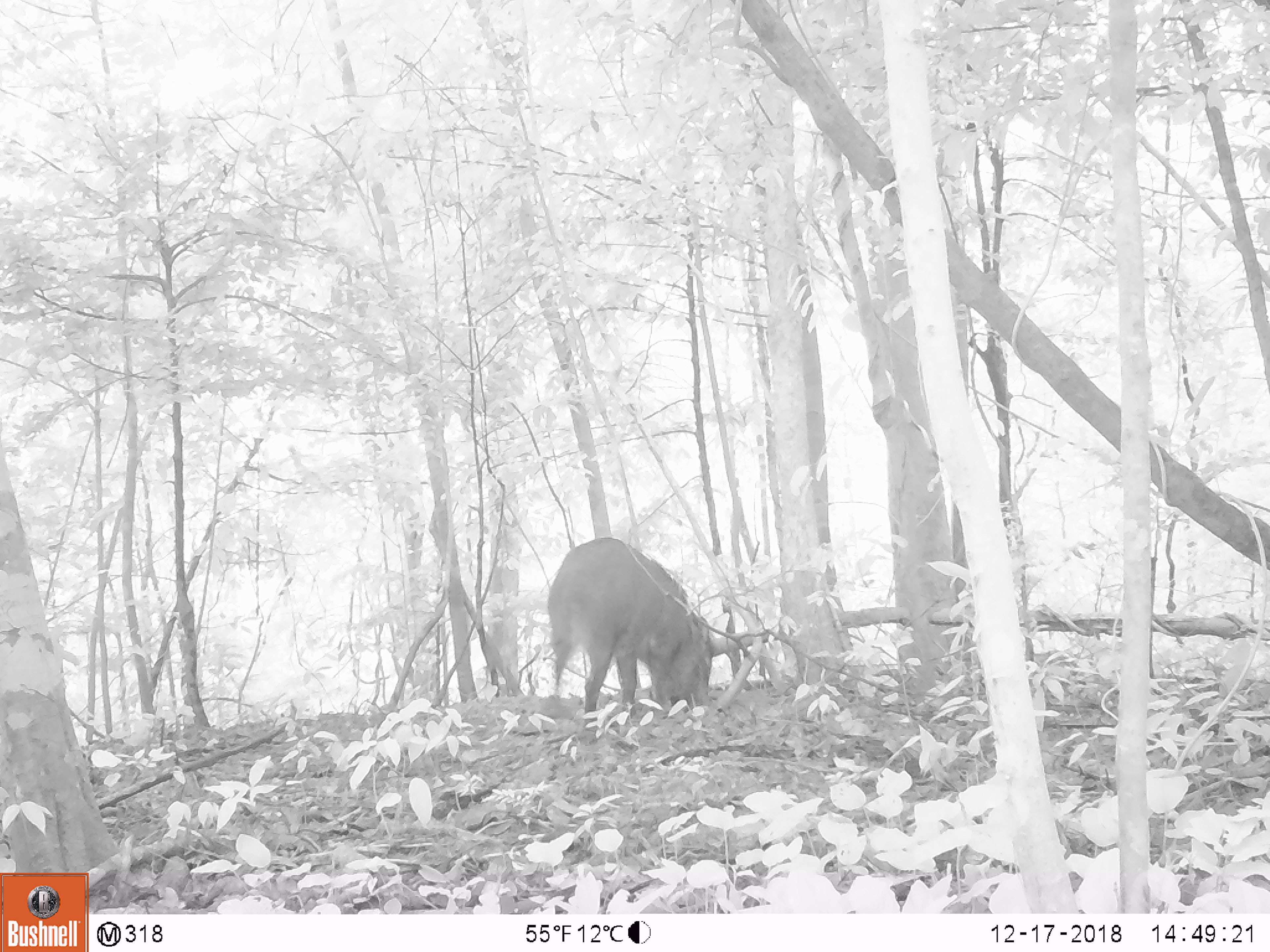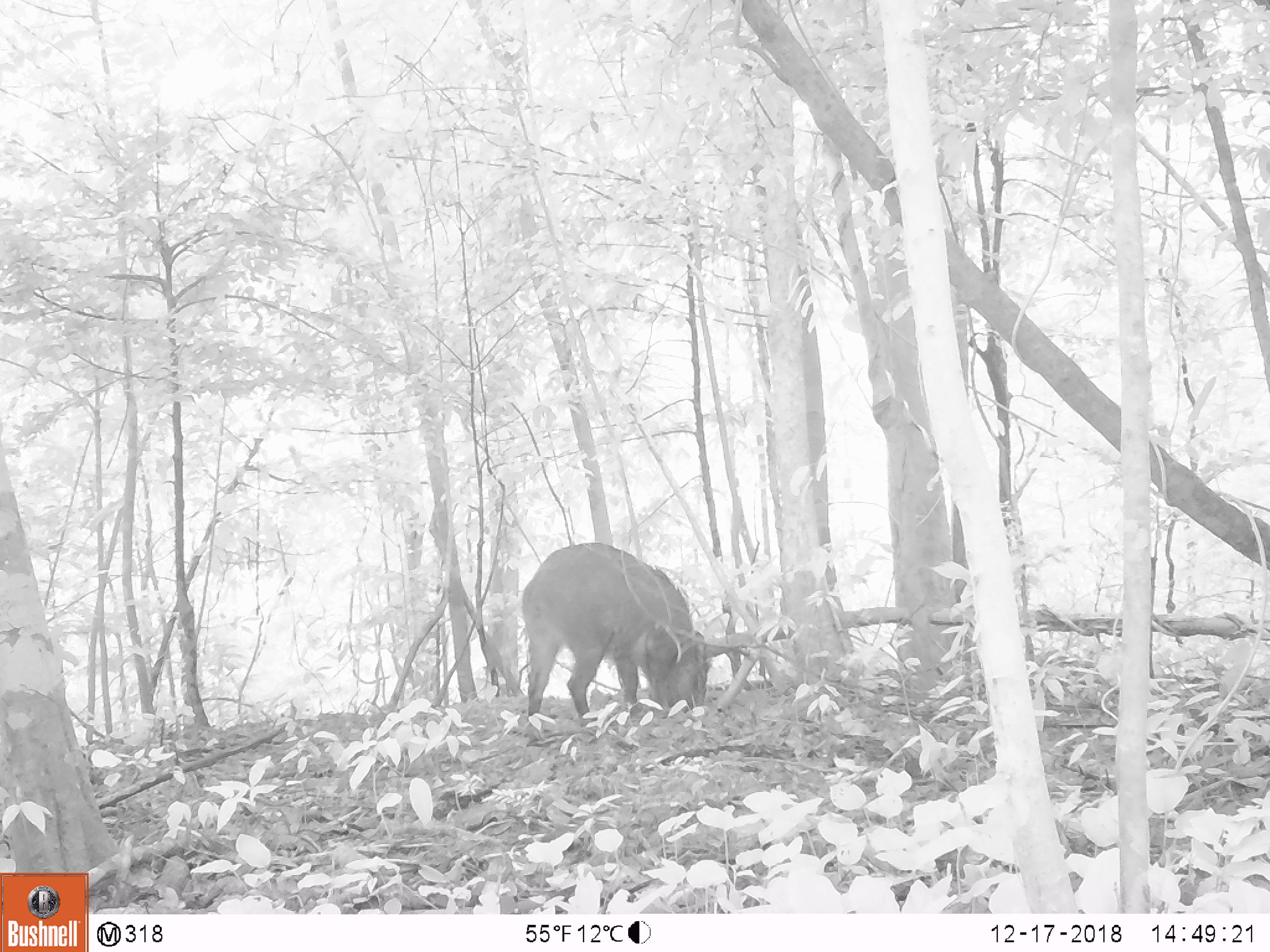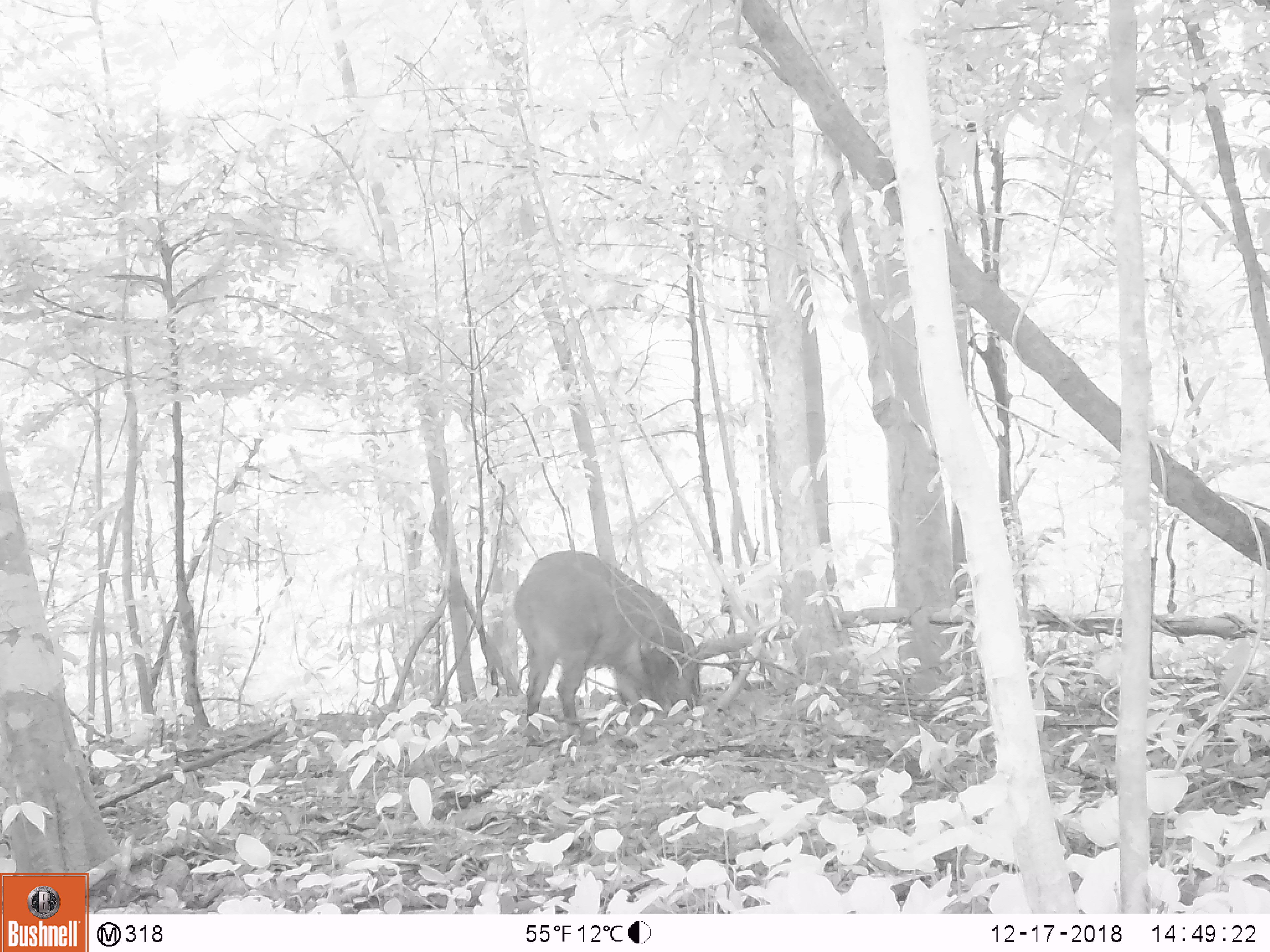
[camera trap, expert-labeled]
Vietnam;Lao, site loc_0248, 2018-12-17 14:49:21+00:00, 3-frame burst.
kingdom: Animalia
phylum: Chordata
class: Mammalia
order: Artiodactyla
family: Suidae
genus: Sus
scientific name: Sus scrofa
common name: eurasian wild pig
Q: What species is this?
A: Eurasian wild pig (Sus scrofa).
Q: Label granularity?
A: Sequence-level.